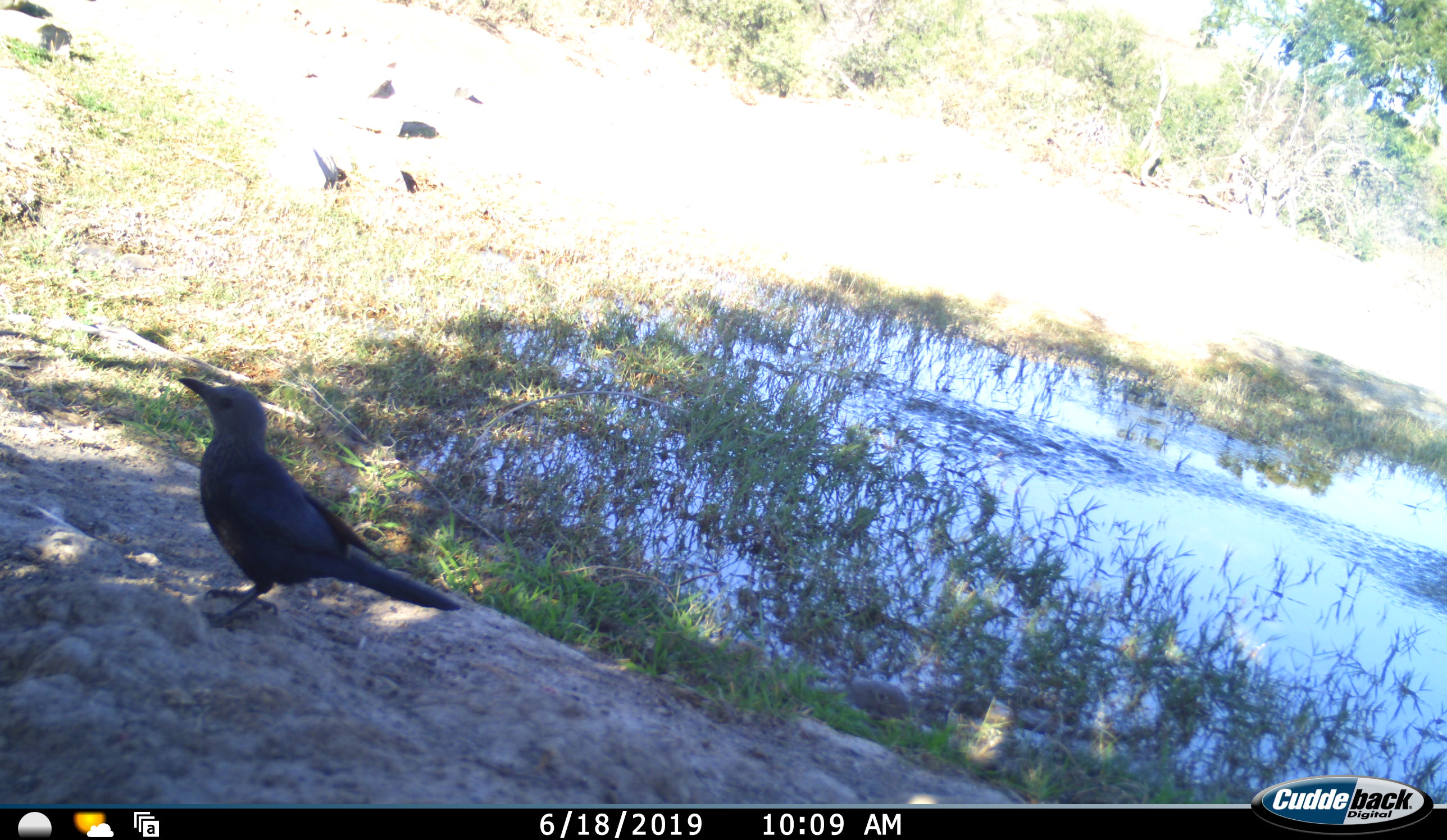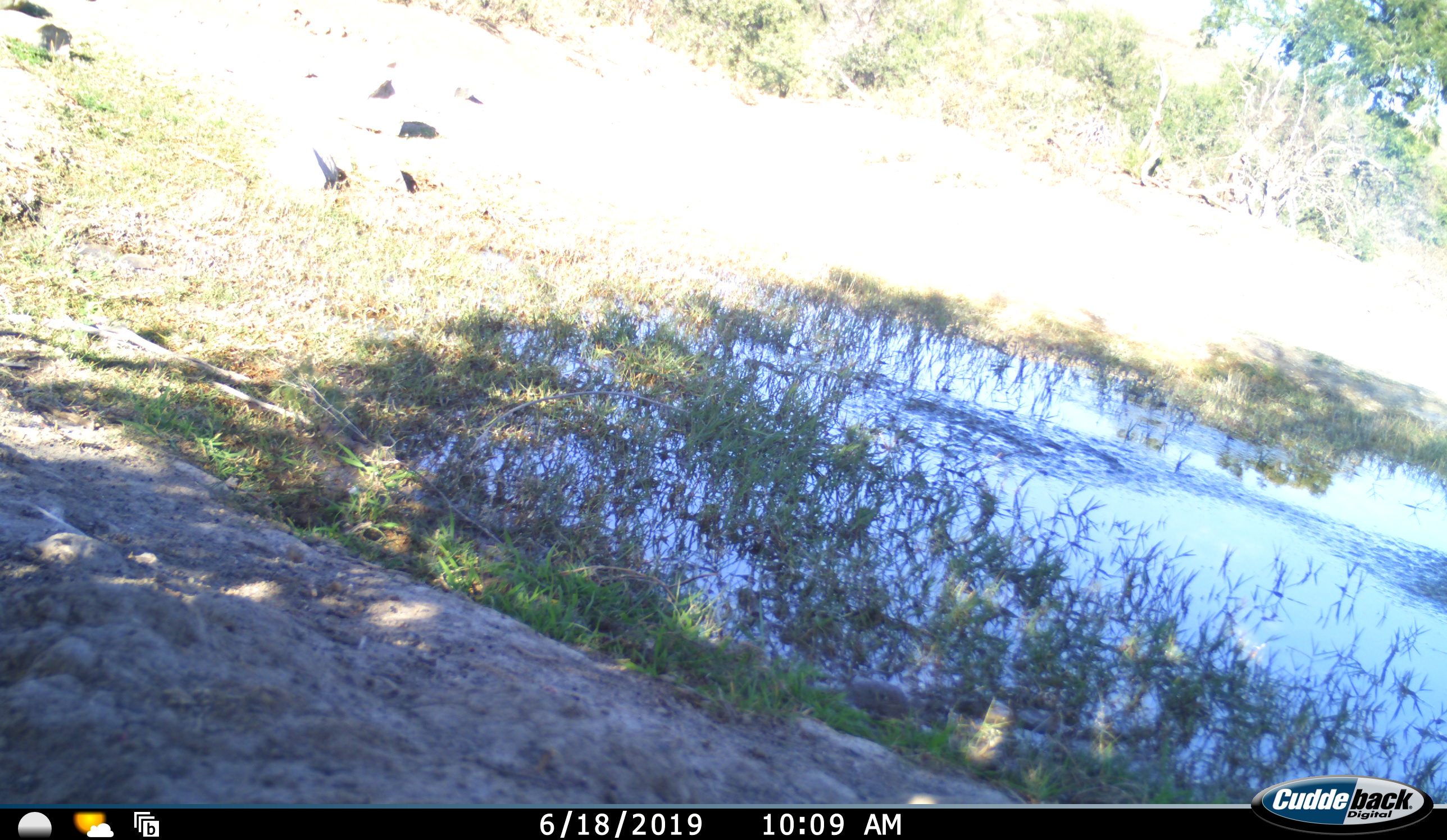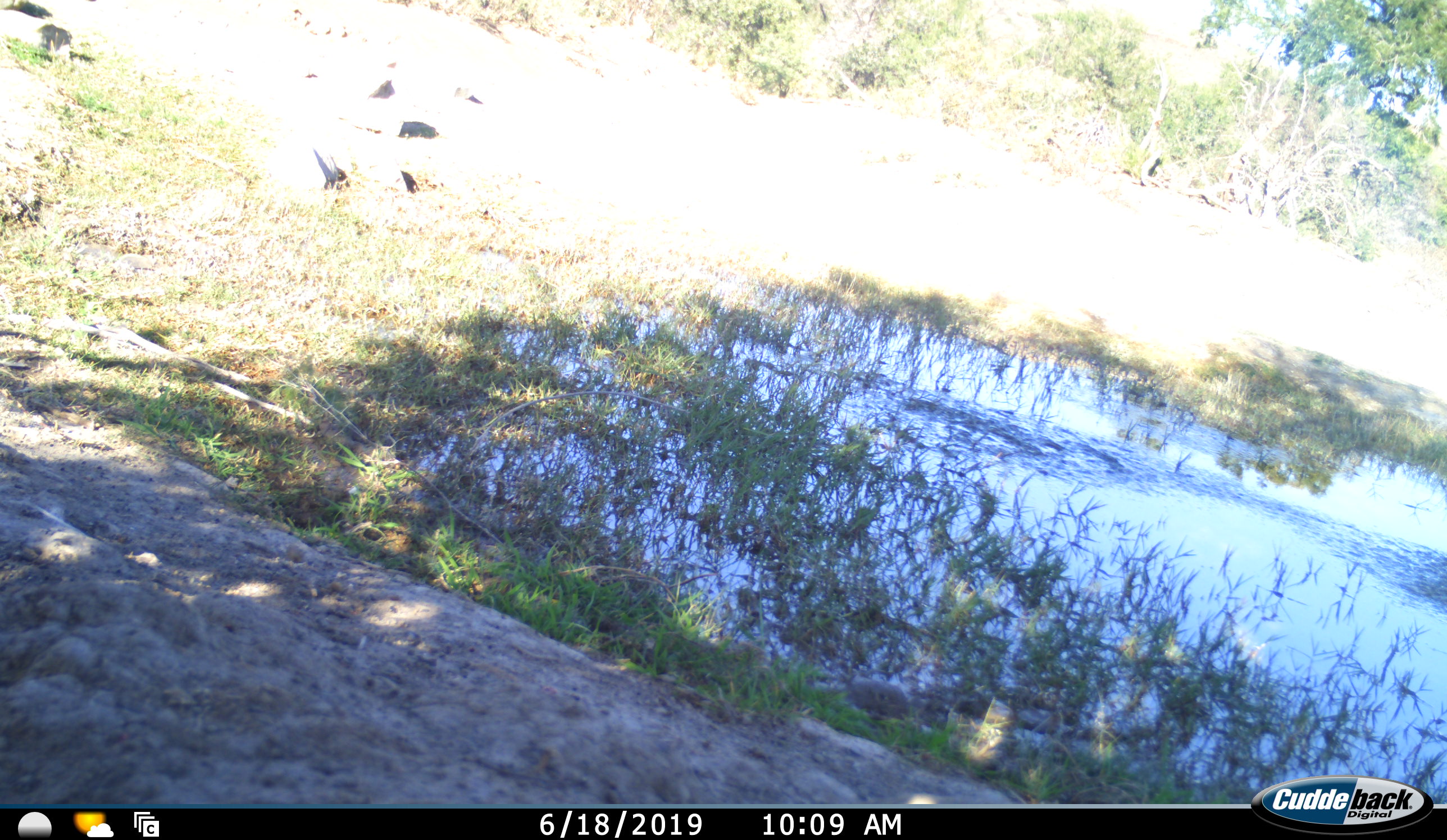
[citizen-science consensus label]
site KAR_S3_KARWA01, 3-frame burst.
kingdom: Animalia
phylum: Chordata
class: Aves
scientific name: Aves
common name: bird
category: birdother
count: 1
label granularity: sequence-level